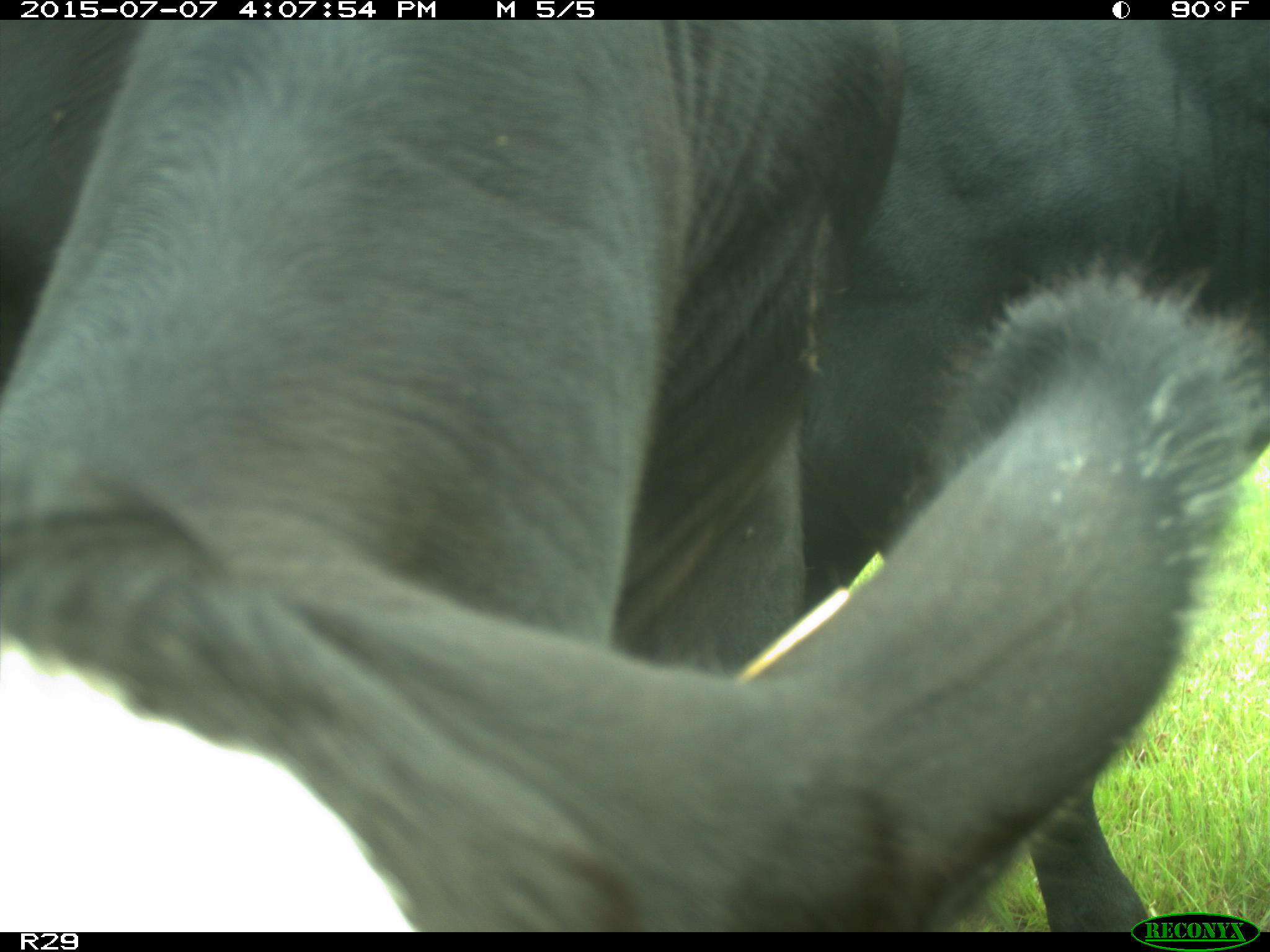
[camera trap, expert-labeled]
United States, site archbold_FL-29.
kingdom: Animalia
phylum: Chordata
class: Mammalia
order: Artiodactyla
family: Bovidae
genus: Bos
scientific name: Bos taurus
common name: domestic cow